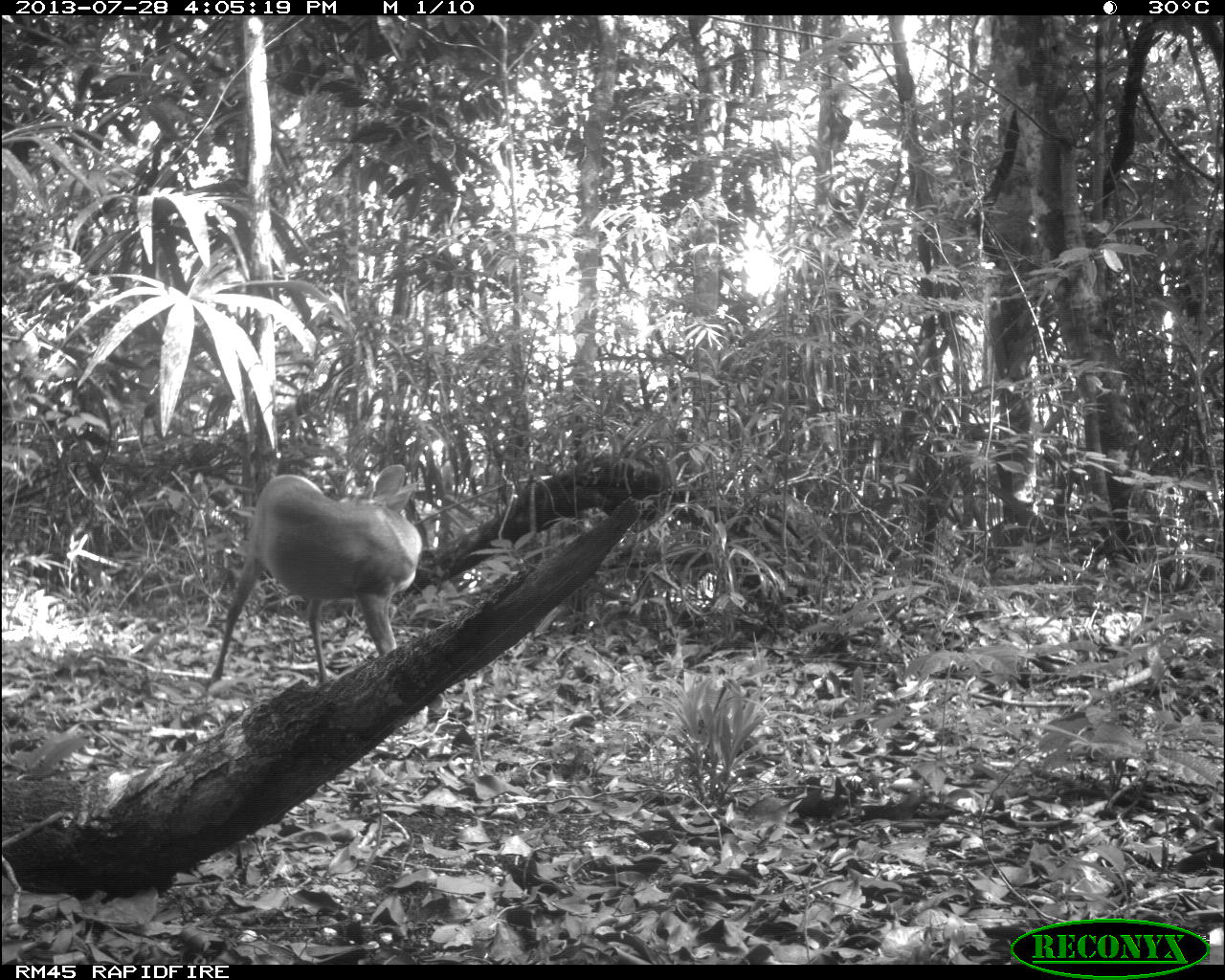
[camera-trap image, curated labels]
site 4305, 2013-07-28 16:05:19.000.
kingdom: Animalia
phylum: Chordata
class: Mammalia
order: Artiodactyla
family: Cervidae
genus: Mazama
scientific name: Mazama temama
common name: central american red brocket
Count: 1.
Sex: male.